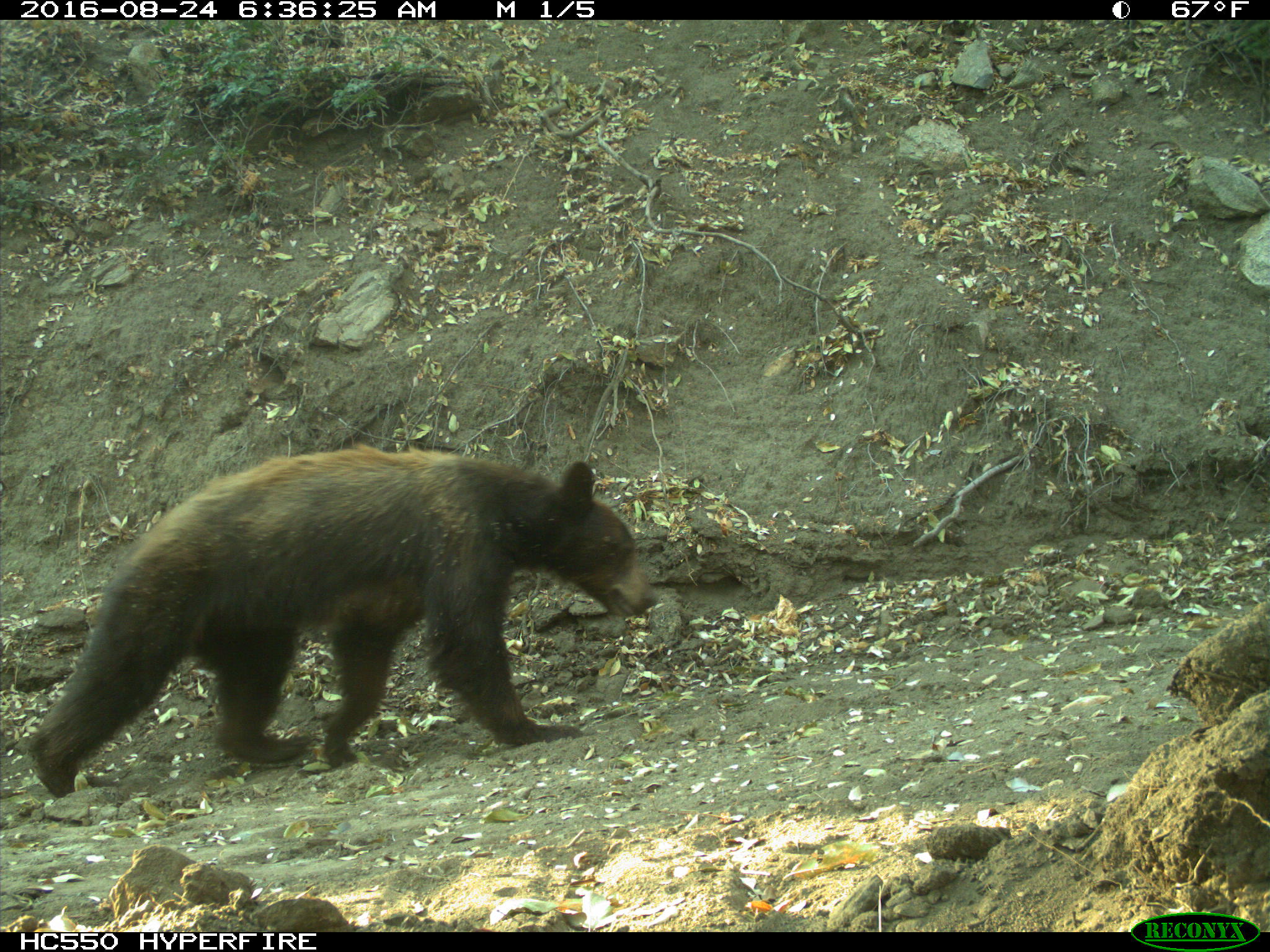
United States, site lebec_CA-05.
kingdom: Animalia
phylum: Chordata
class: Mammalia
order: Carnivora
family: Ursidae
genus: Ursus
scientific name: Ursus americanus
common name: american black bear